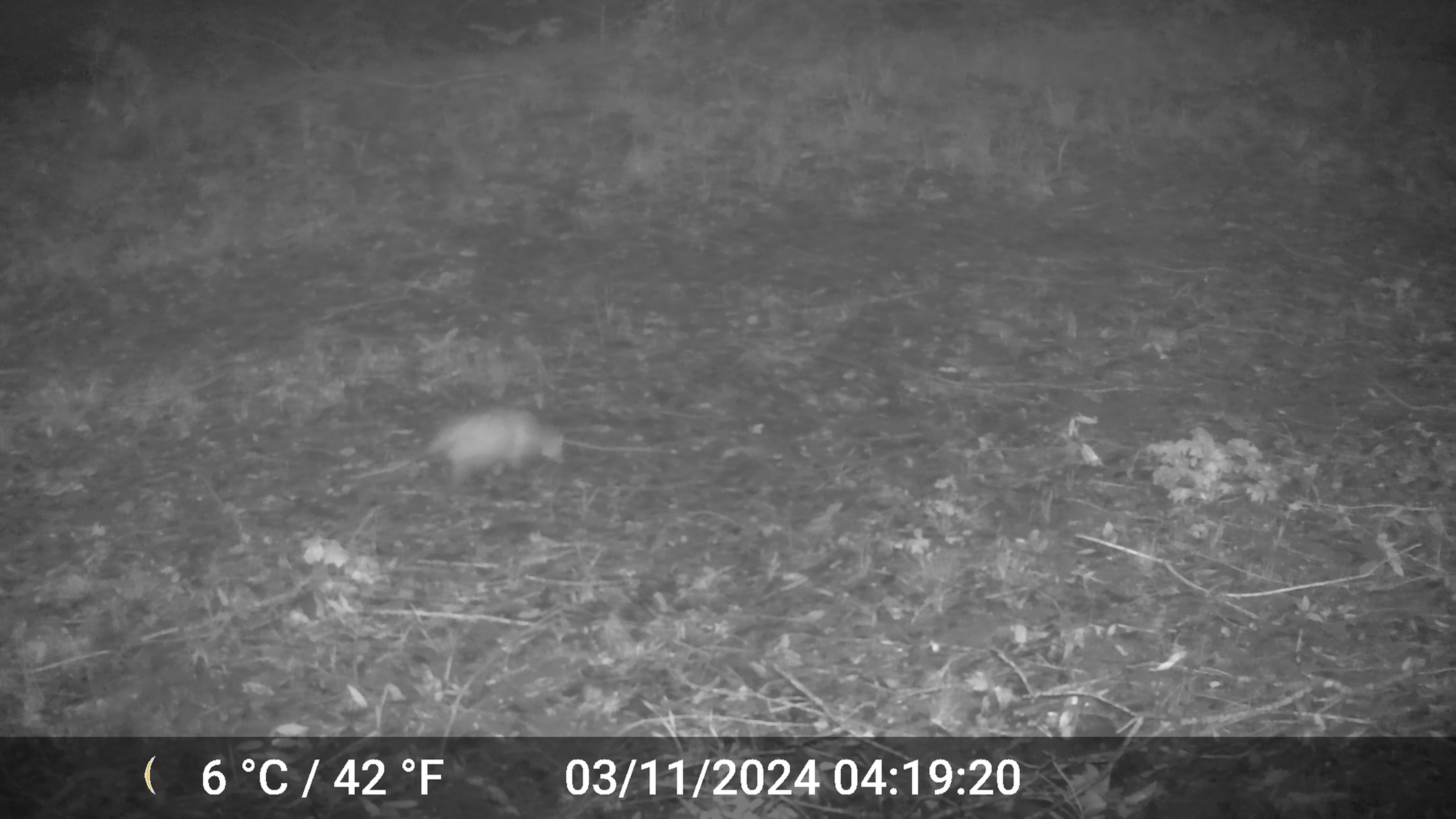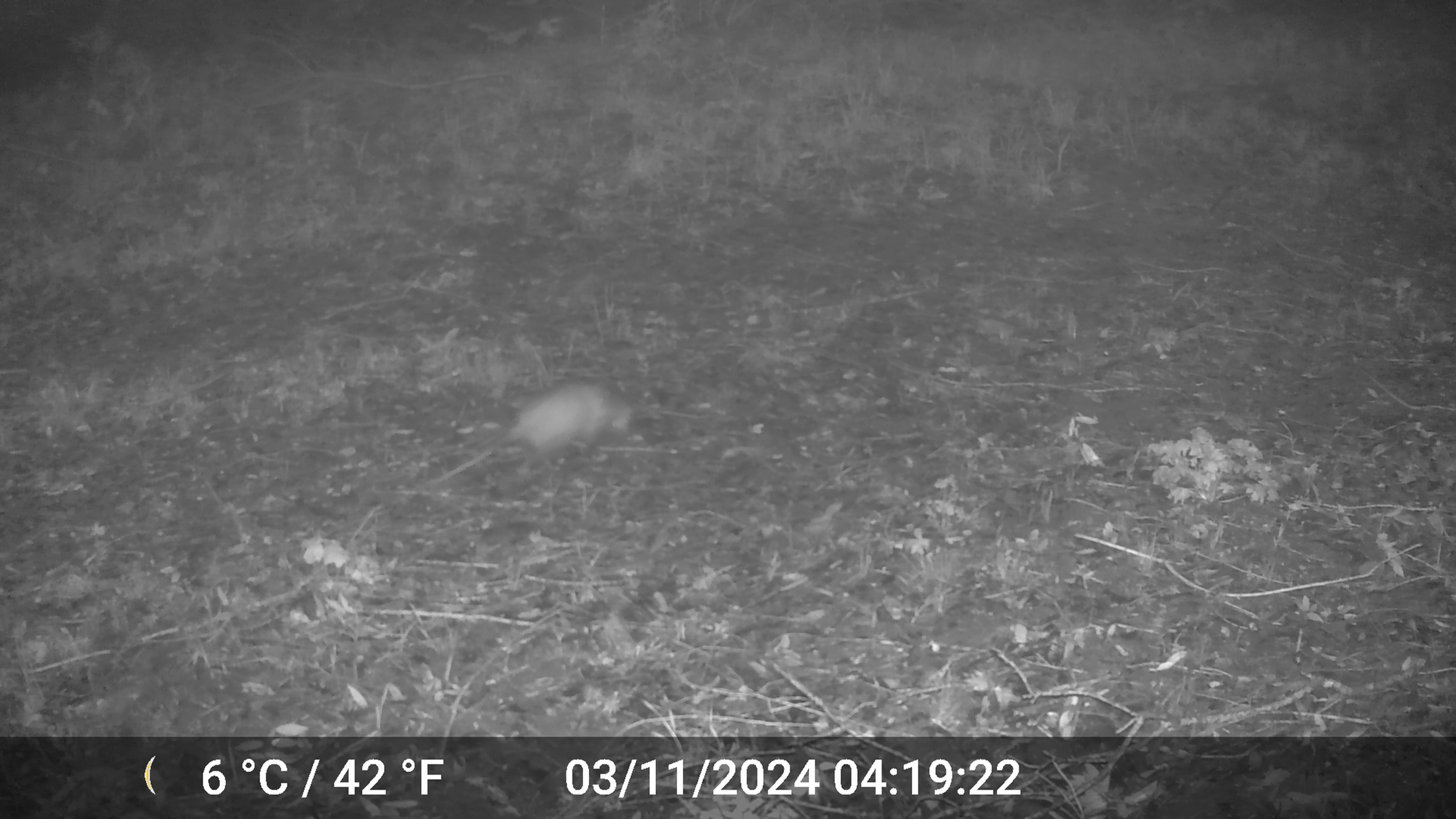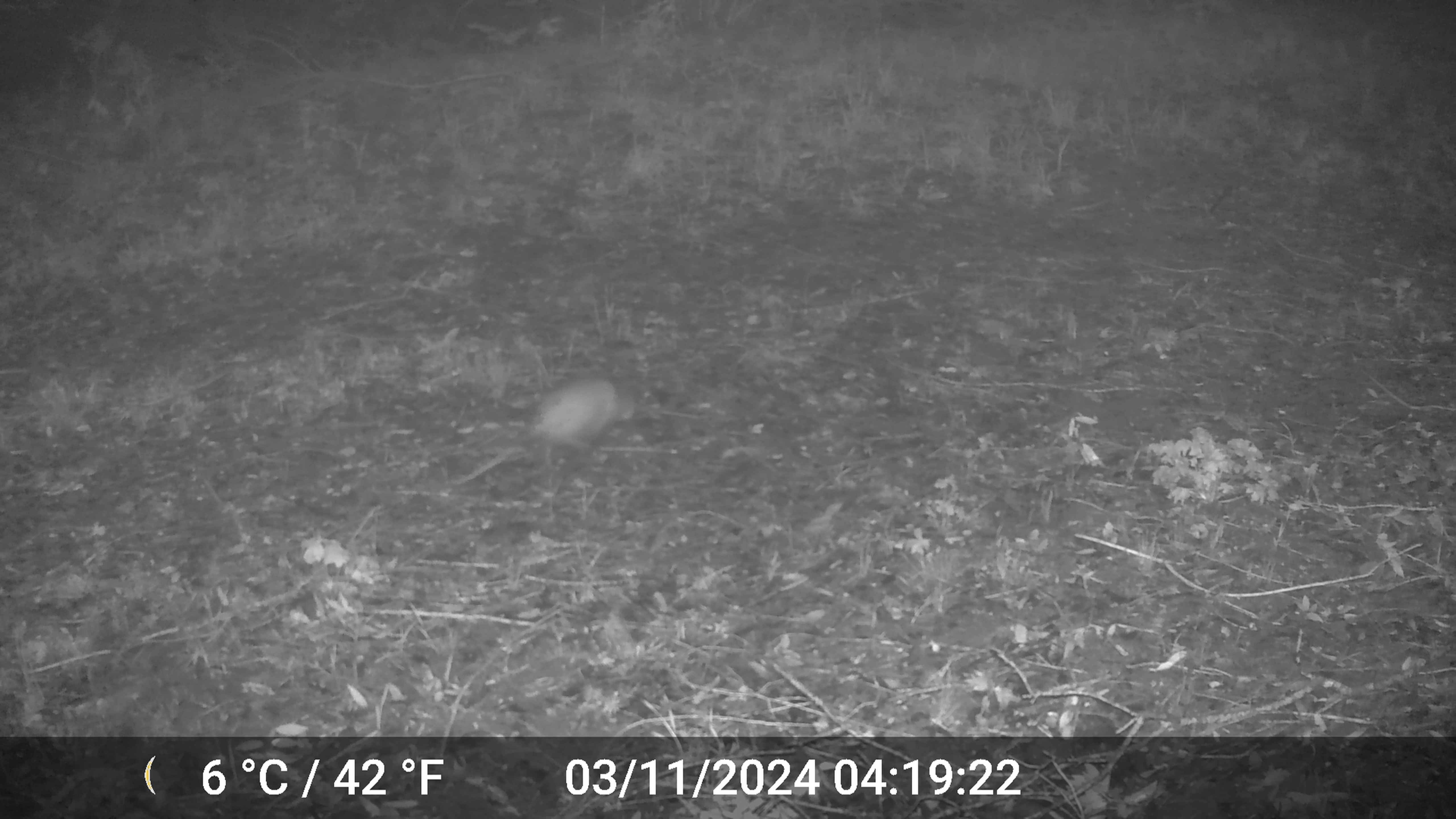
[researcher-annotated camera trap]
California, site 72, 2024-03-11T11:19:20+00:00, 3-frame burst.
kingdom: Animalia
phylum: Chordata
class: Mammalia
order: Didelphimorphia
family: Didelphidae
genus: Didelphis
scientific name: Didelphis virginiana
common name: virginia opossum